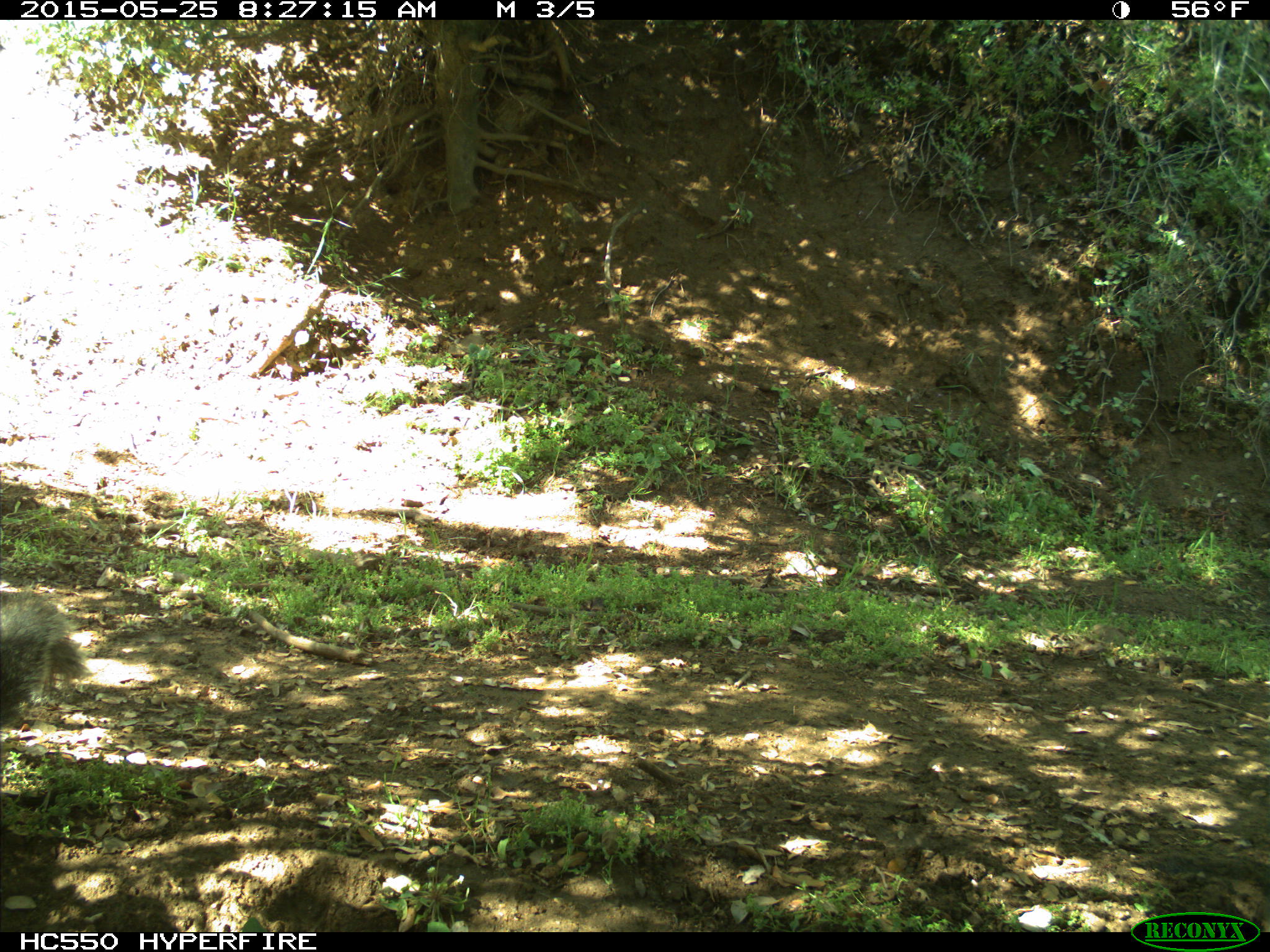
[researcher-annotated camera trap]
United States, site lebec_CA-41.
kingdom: Animalia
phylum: Chordata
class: Mammalia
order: Rodentia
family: Sciuridae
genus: Sciurus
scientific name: Sciurus carolinensis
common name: eastern gray squirrel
Sciurus carolinensis (eastern gray squirrel).